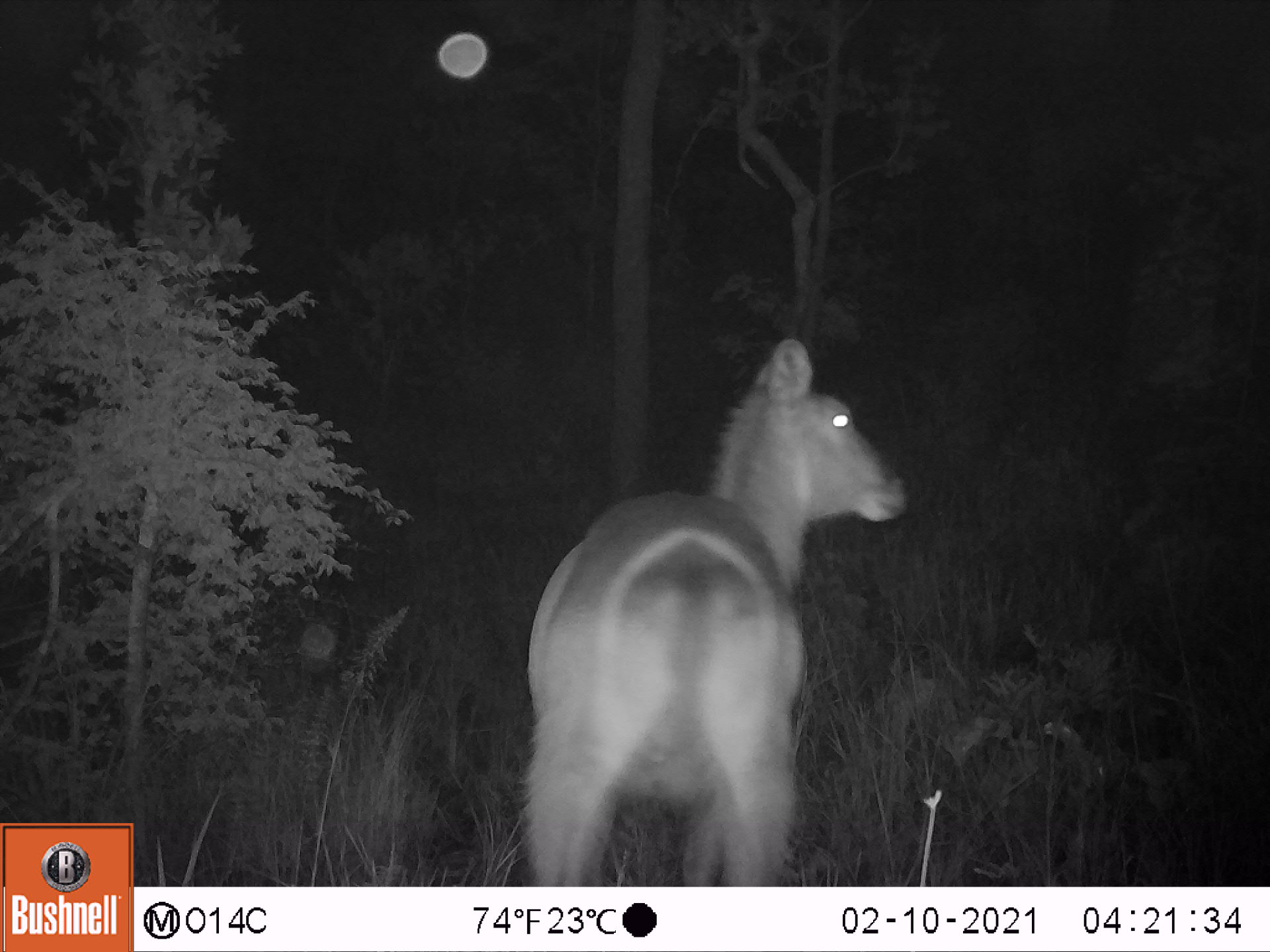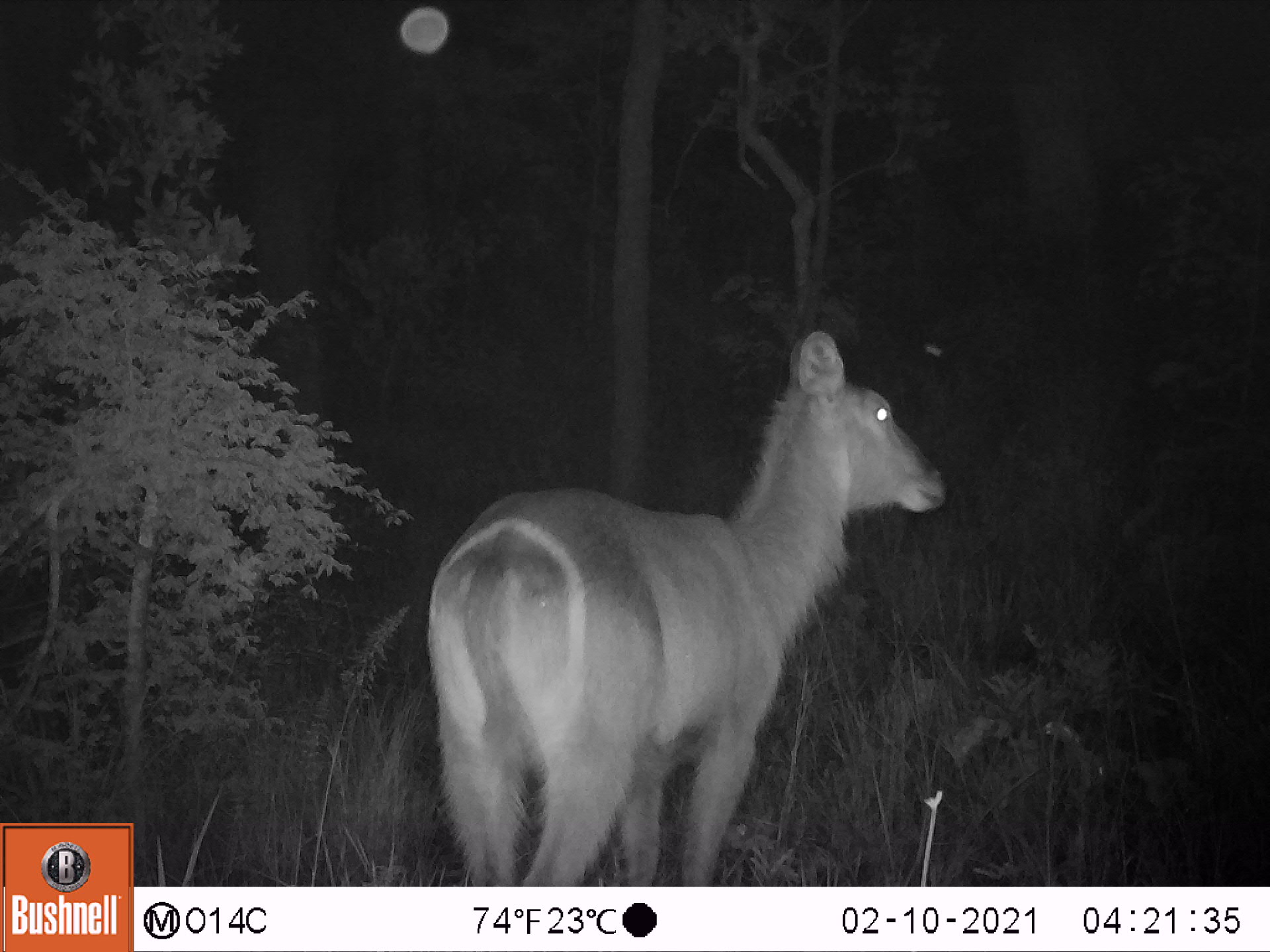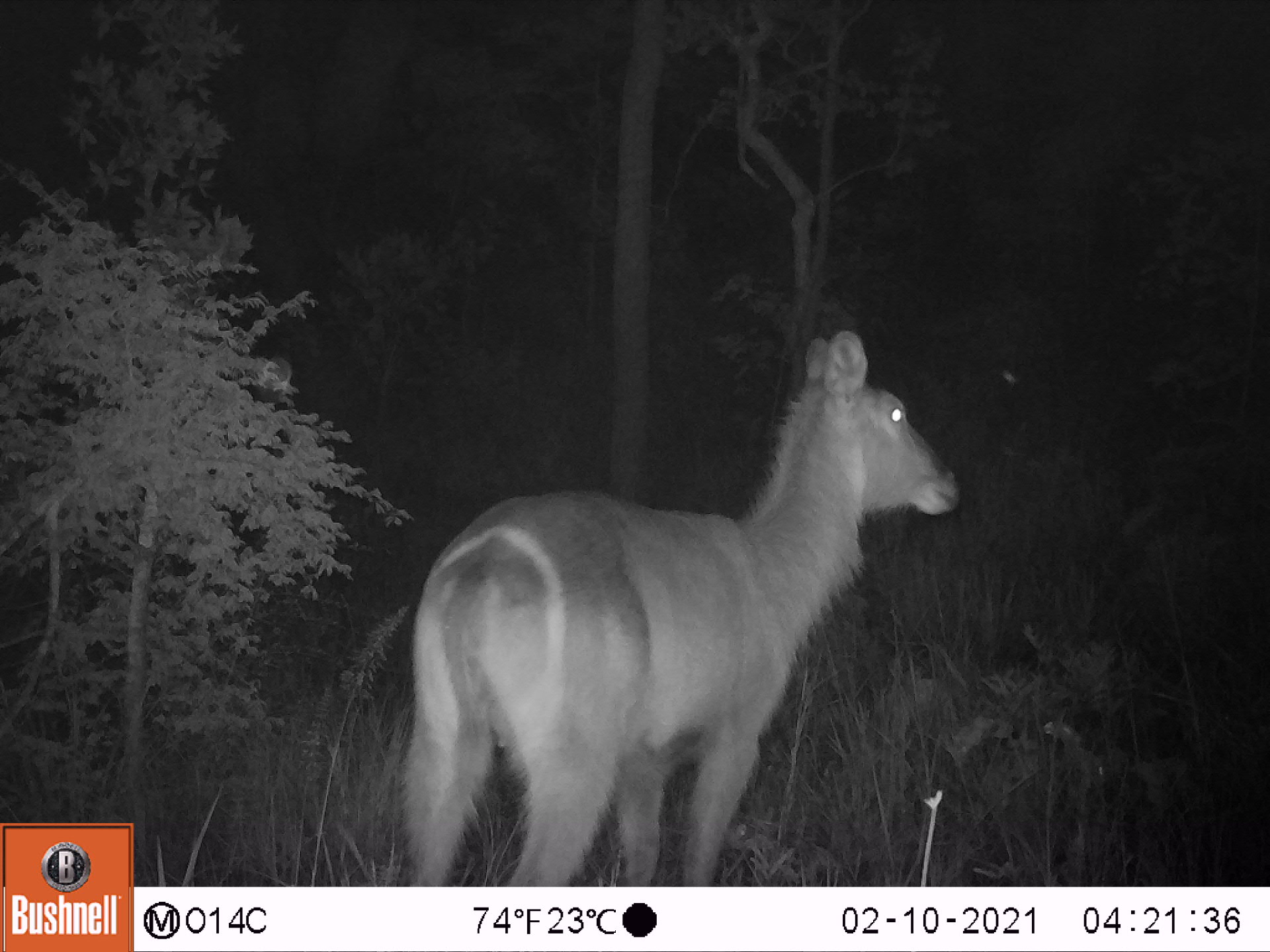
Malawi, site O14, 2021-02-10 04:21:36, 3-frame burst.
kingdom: Animalia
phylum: Chordata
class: Mammalia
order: Artiodactyla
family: Bovidae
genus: Kobus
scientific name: Kobus ellipsiprymnus ellipsiprymnus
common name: common waterbuck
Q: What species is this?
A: Common waterbuck (Kobus ellipsiprymnus ellipsiprymnus).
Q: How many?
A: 1.